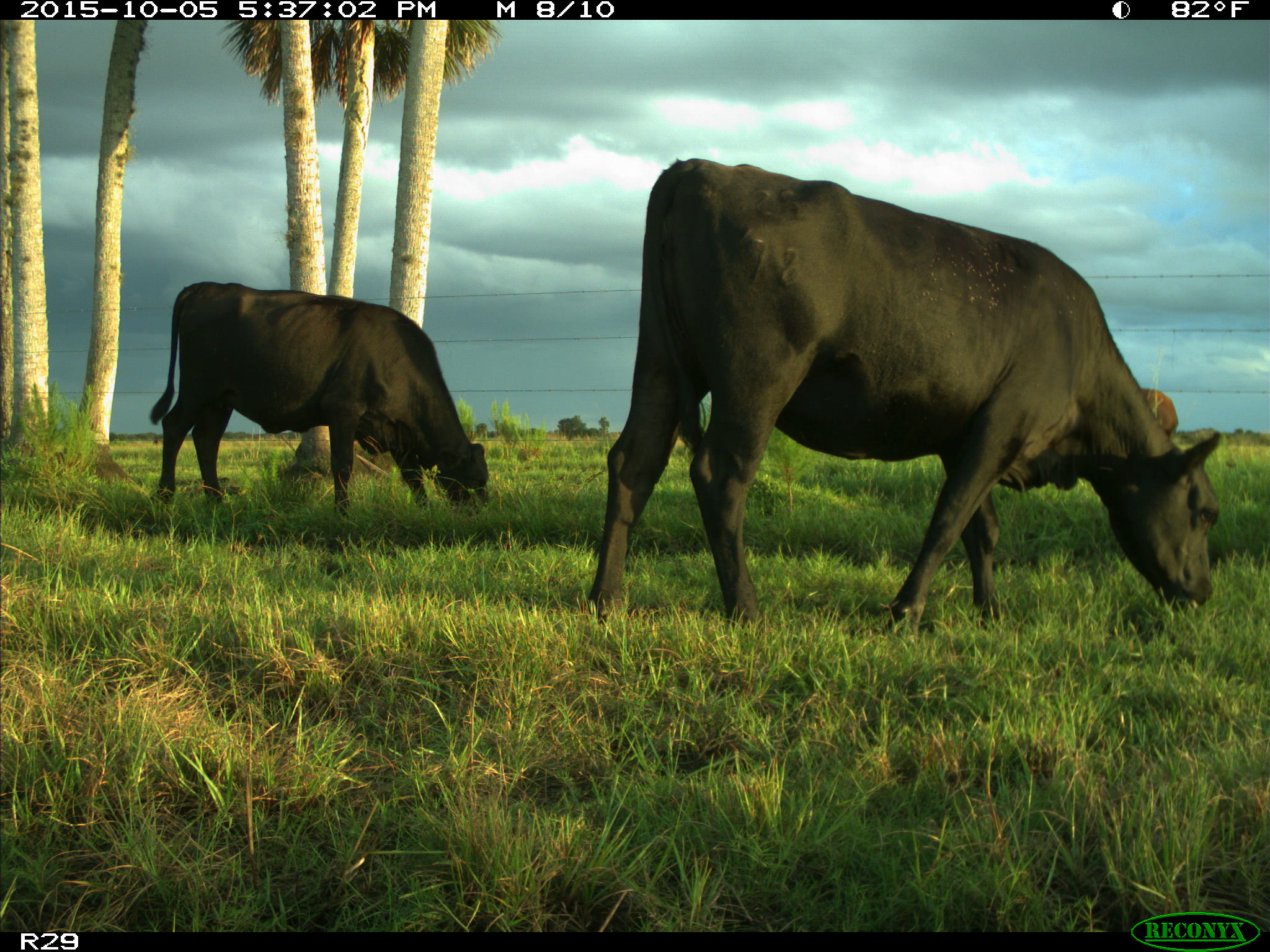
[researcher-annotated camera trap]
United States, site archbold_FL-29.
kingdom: Animalia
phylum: Chordata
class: Mammalia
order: Artiodactyla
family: Bovidae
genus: Bos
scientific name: Bos taurus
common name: domestic cow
Bos taurus (domestic cow).